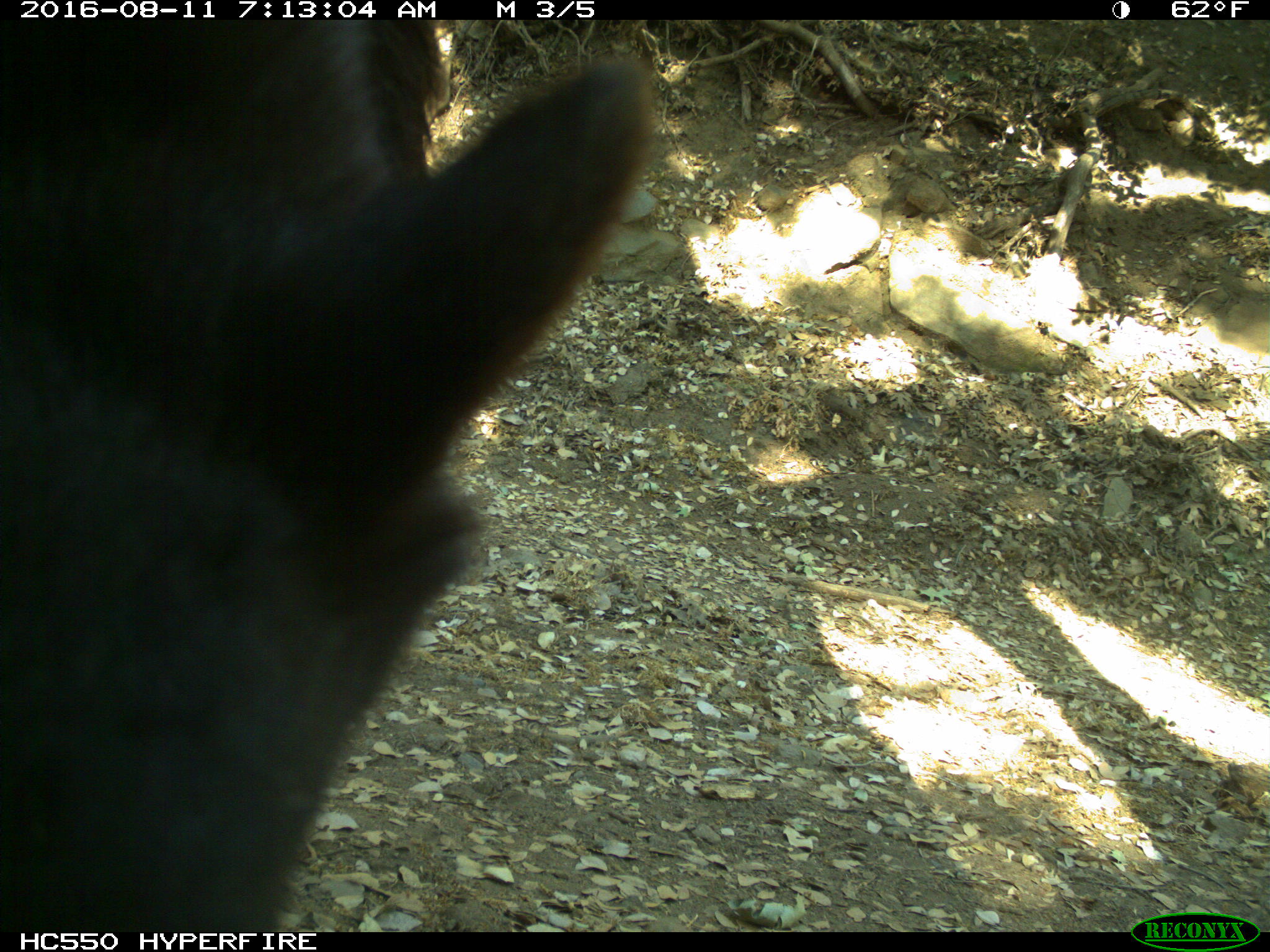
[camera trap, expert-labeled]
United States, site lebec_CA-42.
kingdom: Animalia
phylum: Chordata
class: Mammalia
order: Carnivora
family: Ursidae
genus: Ursus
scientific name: Ursus americanus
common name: american black bear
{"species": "Ursus americanus (american black bear)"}